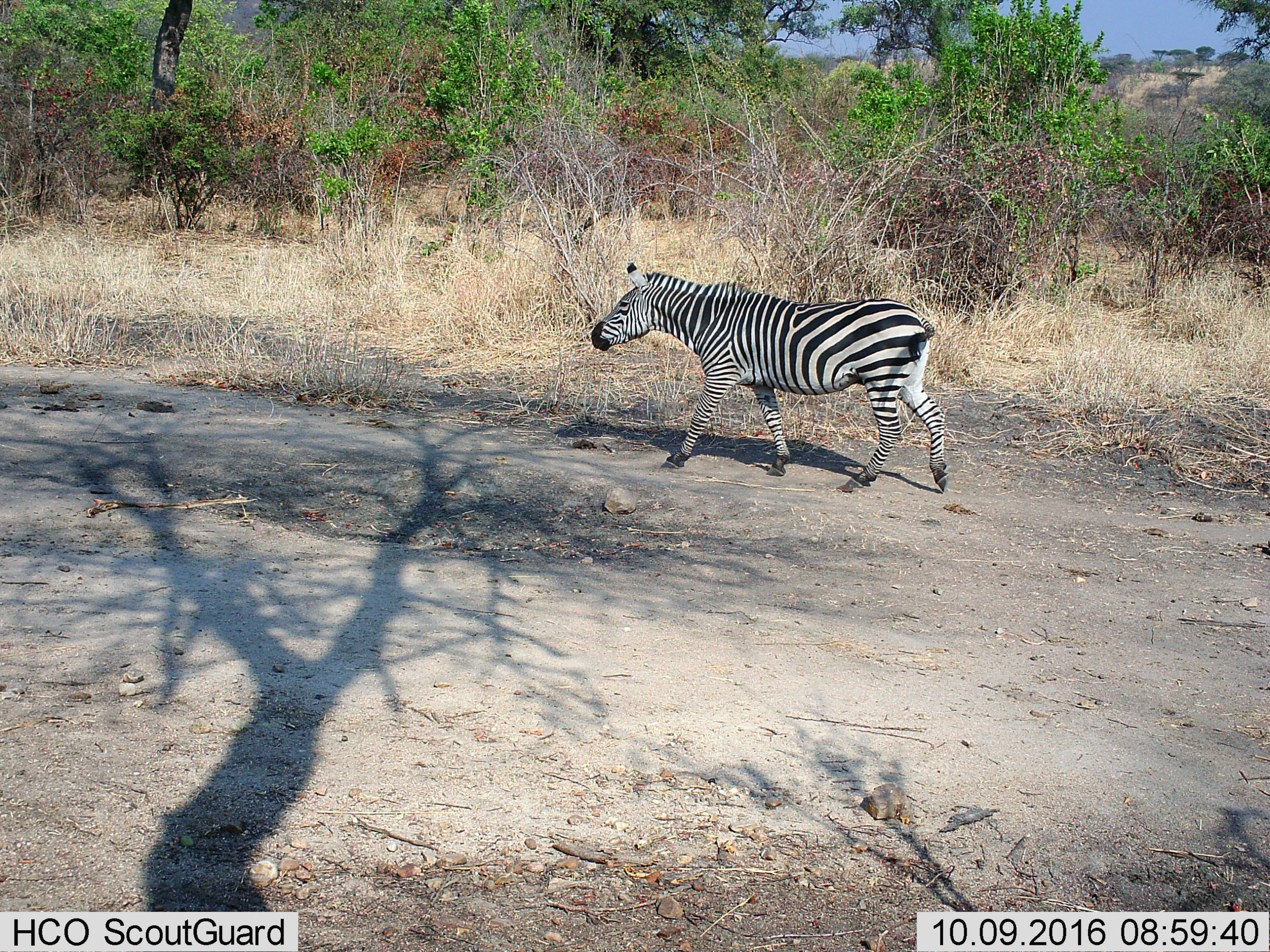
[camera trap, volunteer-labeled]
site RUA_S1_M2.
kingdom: Animalia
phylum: Chordata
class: Mammalia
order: Perissodactyla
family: Equidae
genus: Equus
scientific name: Equus quagga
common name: plains zebra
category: zebraplains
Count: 1.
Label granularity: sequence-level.